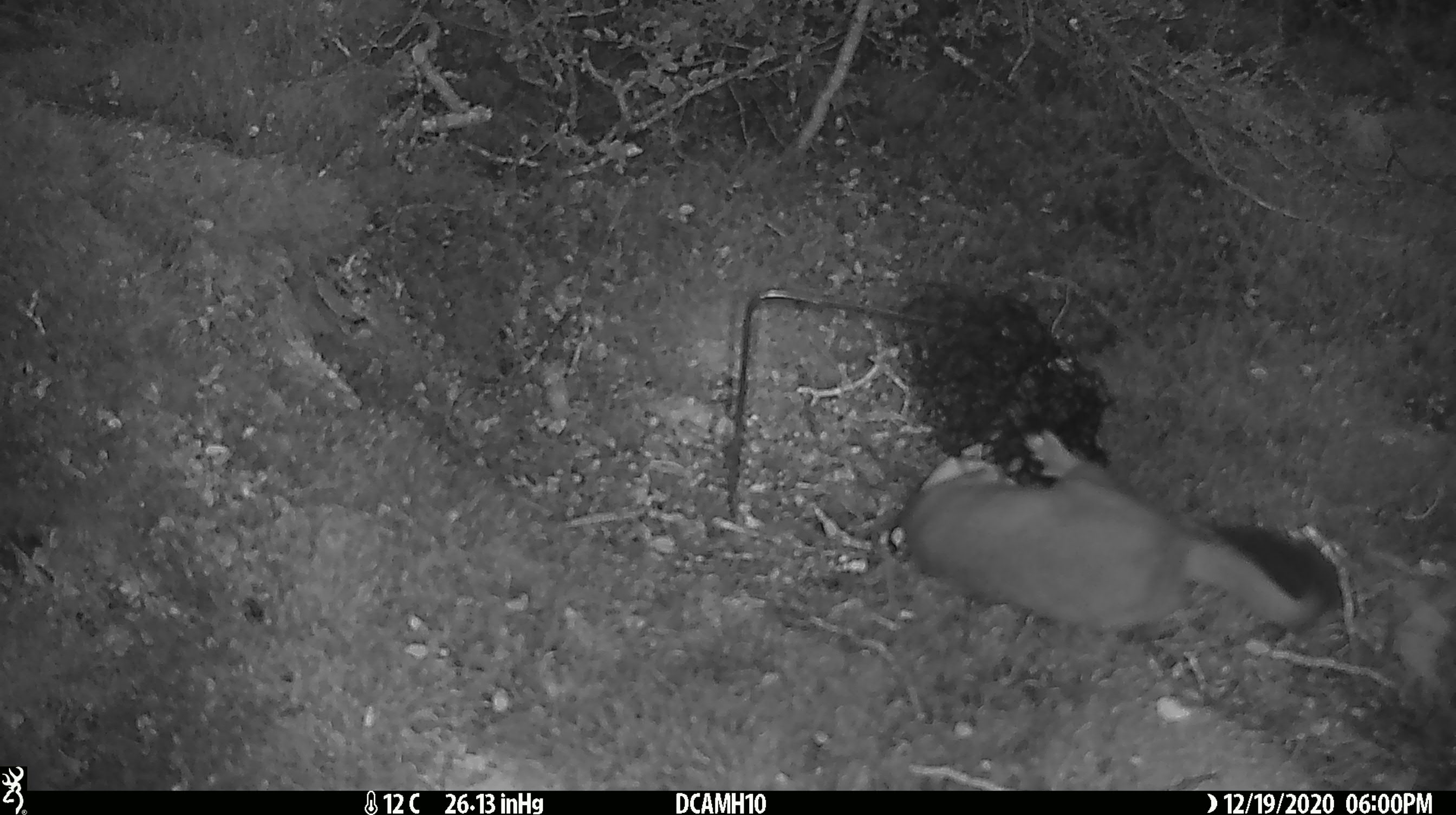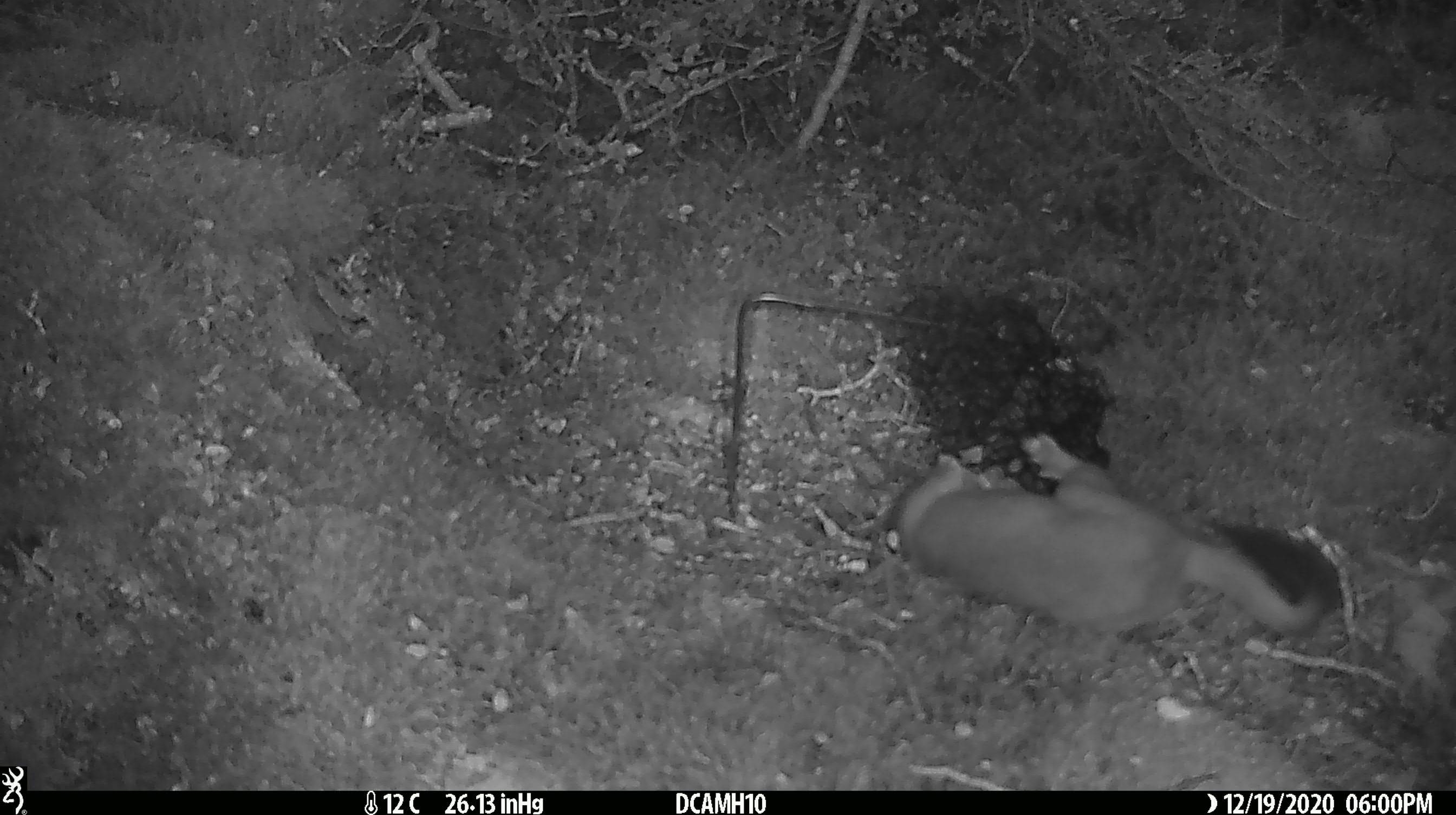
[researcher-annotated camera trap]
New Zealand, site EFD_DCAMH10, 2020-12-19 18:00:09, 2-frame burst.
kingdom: Animalia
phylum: Chordata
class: Mammalia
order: Carnivora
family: Mustelidae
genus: Mustela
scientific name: Mustela erminea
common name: stoat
Stoat (Mustela erminea).